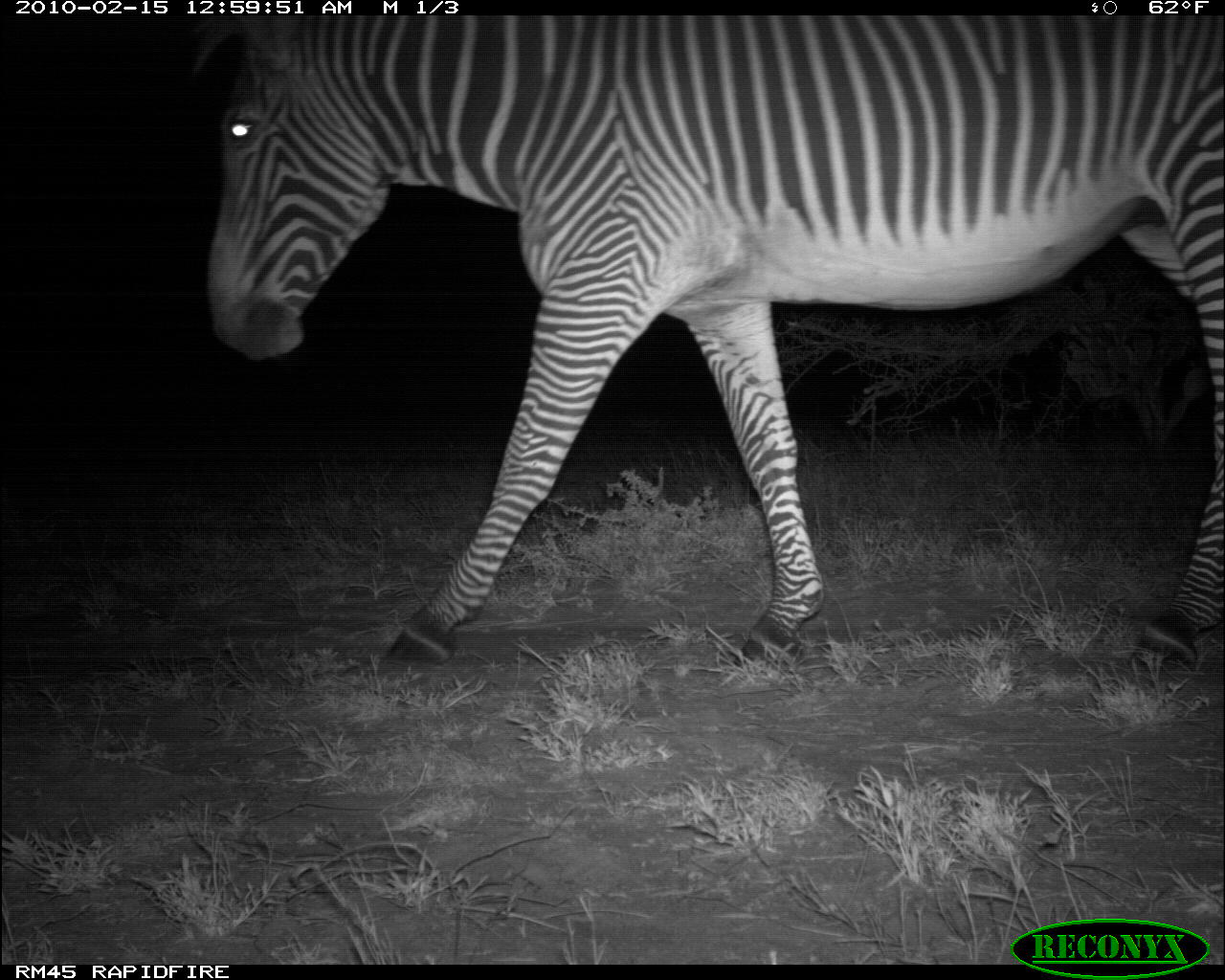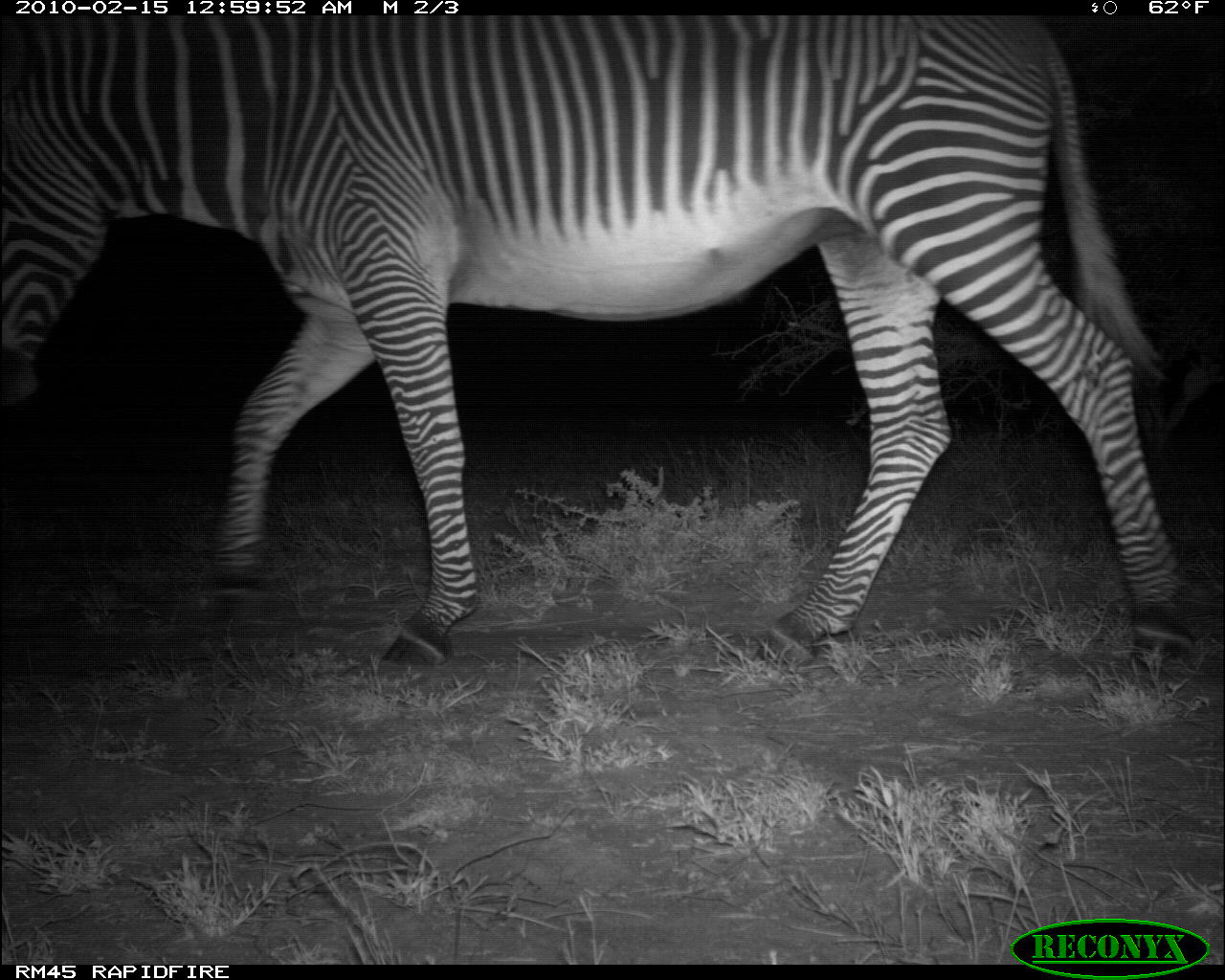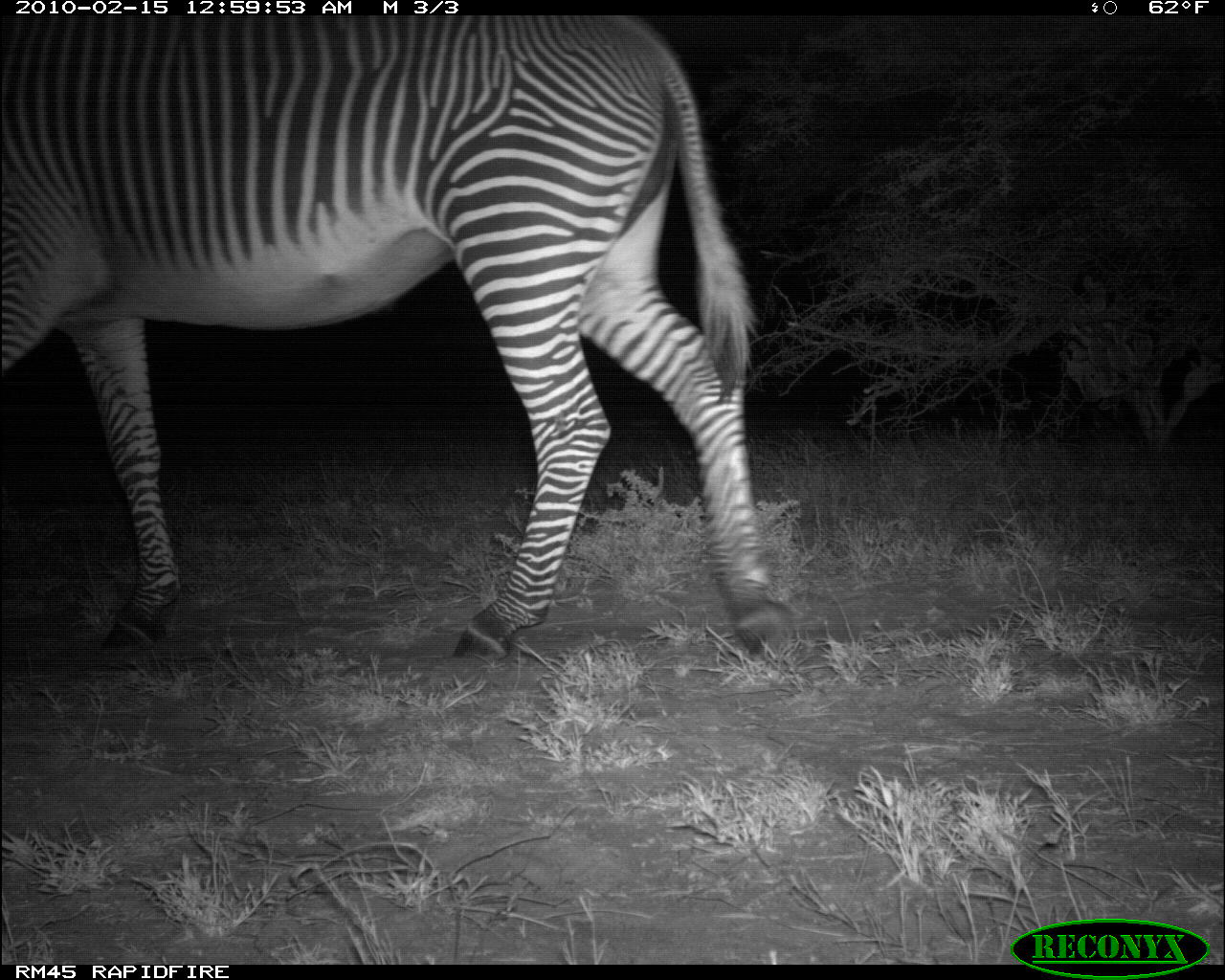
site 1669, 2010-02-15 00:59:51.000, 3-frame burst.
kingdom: Animalia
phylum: Chordata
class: Mammalia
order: Perissodactyla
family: Equidae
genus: Equus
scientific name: Equus grevyi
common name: grévy's zebra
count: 1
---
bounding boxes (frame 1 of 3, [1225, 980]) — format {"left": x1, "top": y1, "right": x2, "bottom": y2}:
equus grevyi: {"left": 182, "top": 10, "right": 1225, "bottom": 678}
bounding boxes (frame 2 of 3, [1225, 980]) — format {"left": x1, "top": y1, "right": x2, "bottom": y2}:
equus grevyi: {"left": 0, "top": 13, "right": 1203, "bottom": 676}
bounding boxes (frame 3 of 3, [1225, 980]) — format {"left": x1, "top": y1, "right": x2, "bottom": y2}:
equus grevyi: {"left": 0, "top": 13, "right": 791, "bottom": 663}